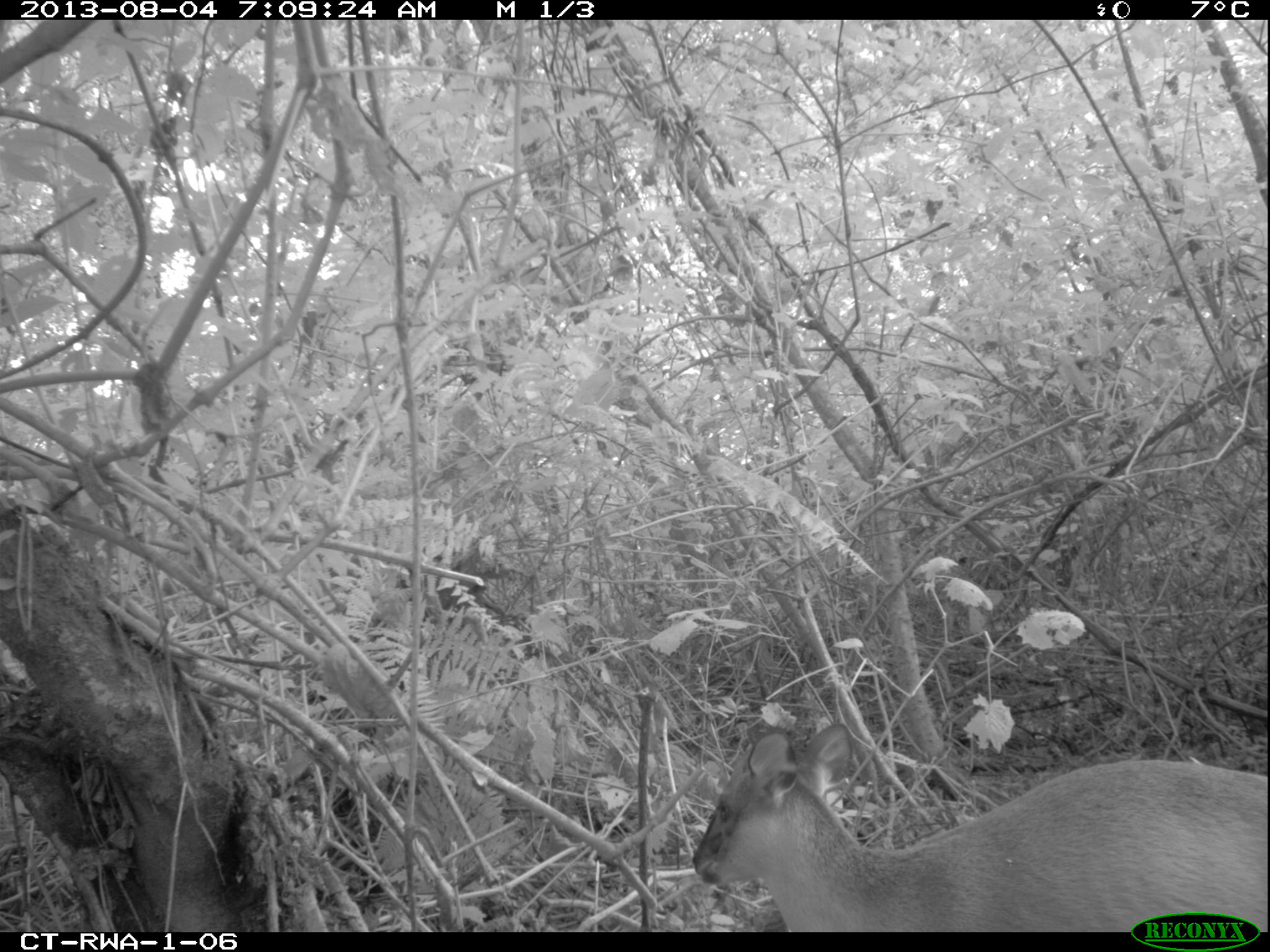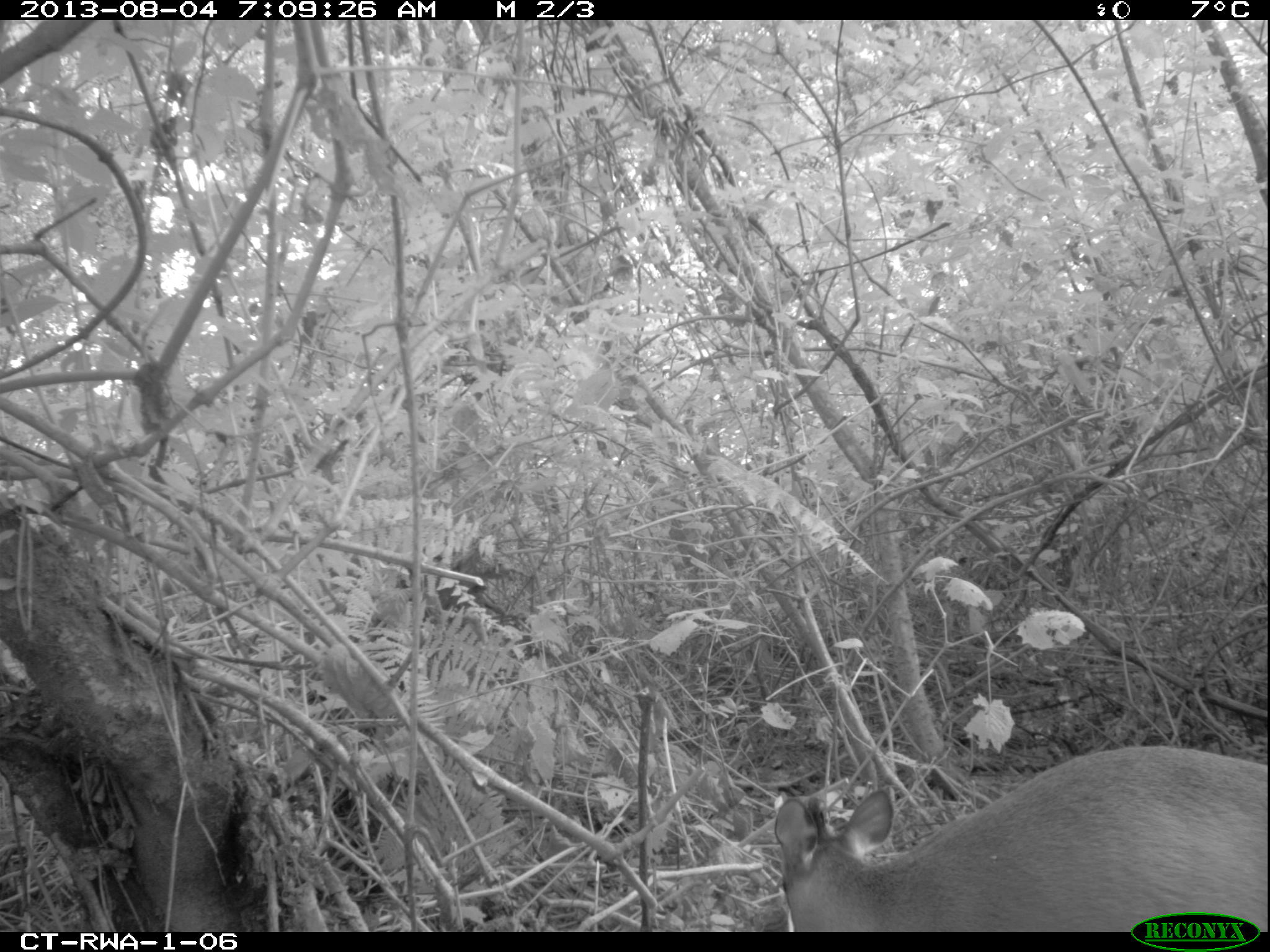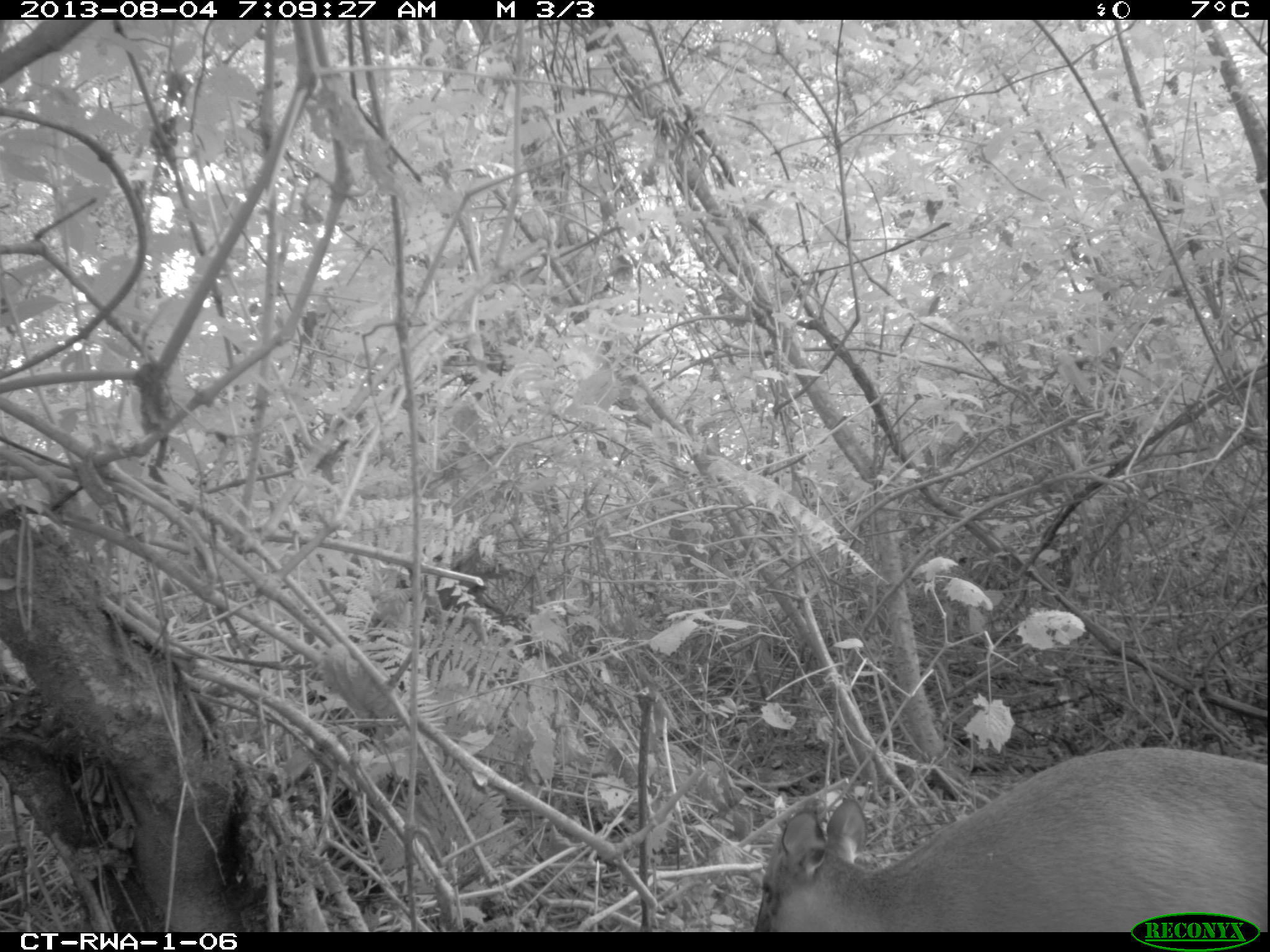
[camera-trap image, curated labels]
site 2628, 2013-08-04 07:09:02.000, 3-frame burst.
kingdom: Animalia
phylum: Chordata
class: Mammalia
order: Artiodactyla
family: Bovidae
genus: Cephalophus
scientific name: Cephalophus nigrifrons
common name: black-fronted duiker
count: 1